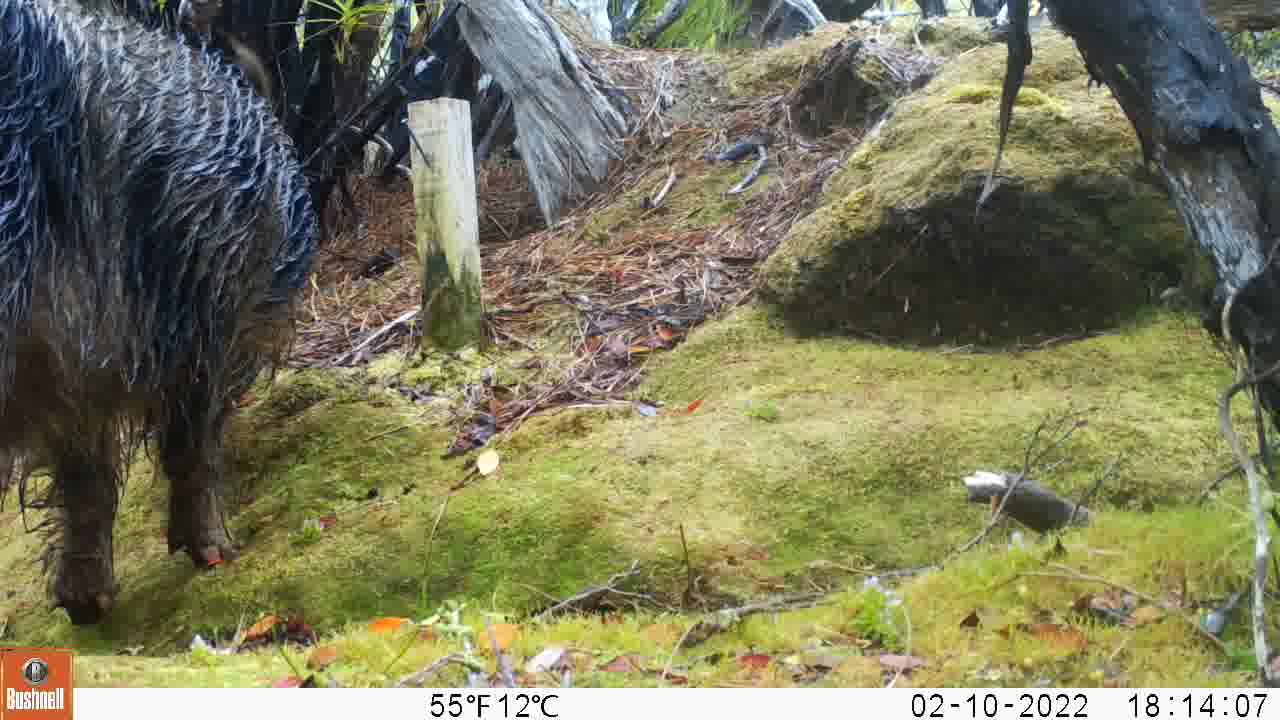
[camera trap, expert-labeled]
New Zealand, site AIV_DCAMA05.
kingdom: Animalia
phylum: Chordata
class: Mammalia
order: Artiodactyla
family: Suidae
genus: Sus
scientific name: Sus scrofa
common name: pig